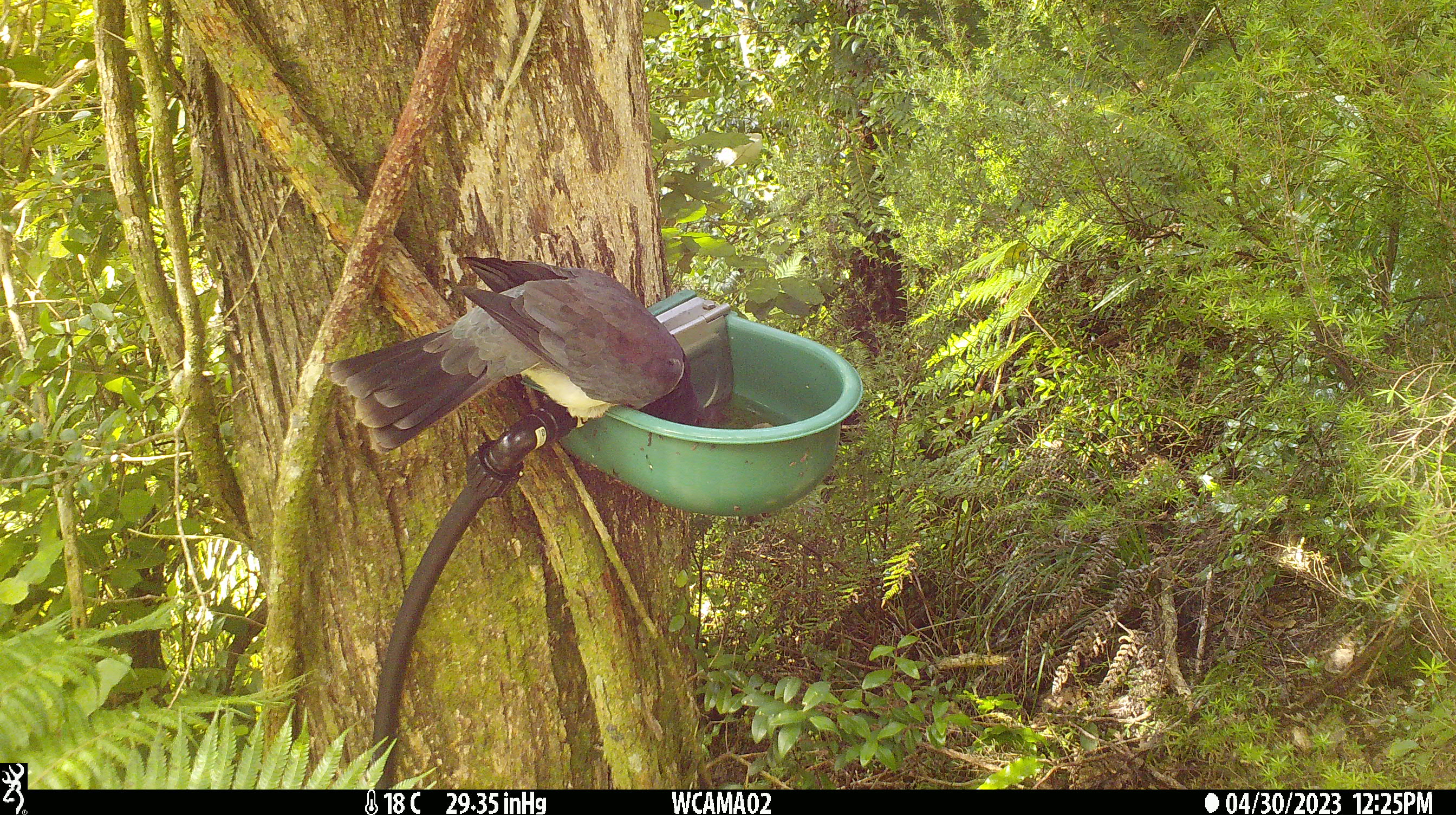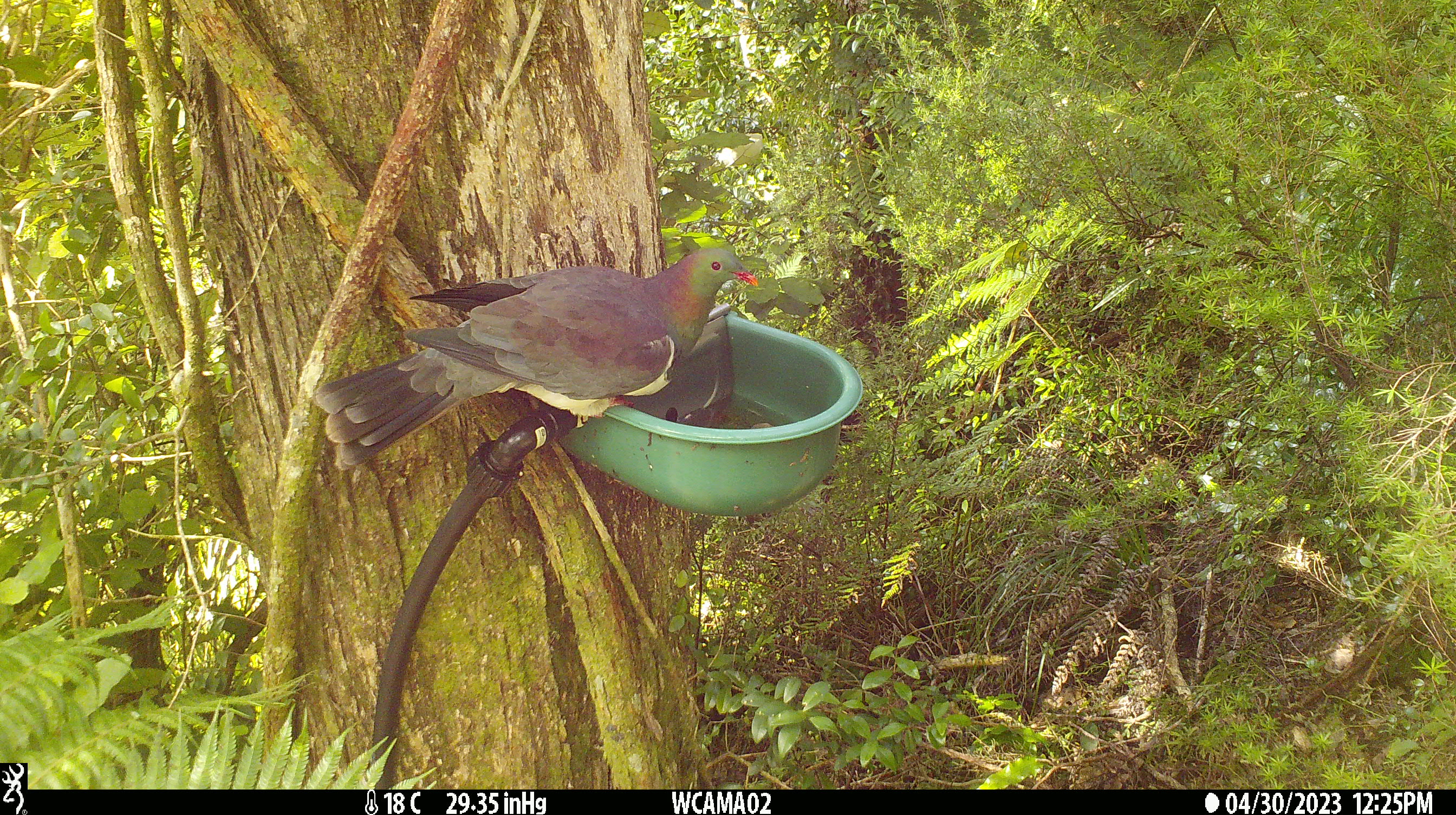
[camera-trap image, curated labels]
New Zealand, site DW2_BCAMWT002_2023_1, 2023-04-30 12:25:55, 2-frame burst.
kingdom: Animalia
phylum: Chordata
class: Aves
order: Columbiformes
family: Columbidae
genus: Hemiphaga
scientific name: Hemiphaga novaeseelandiae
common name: new zealand pigeon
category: kereru